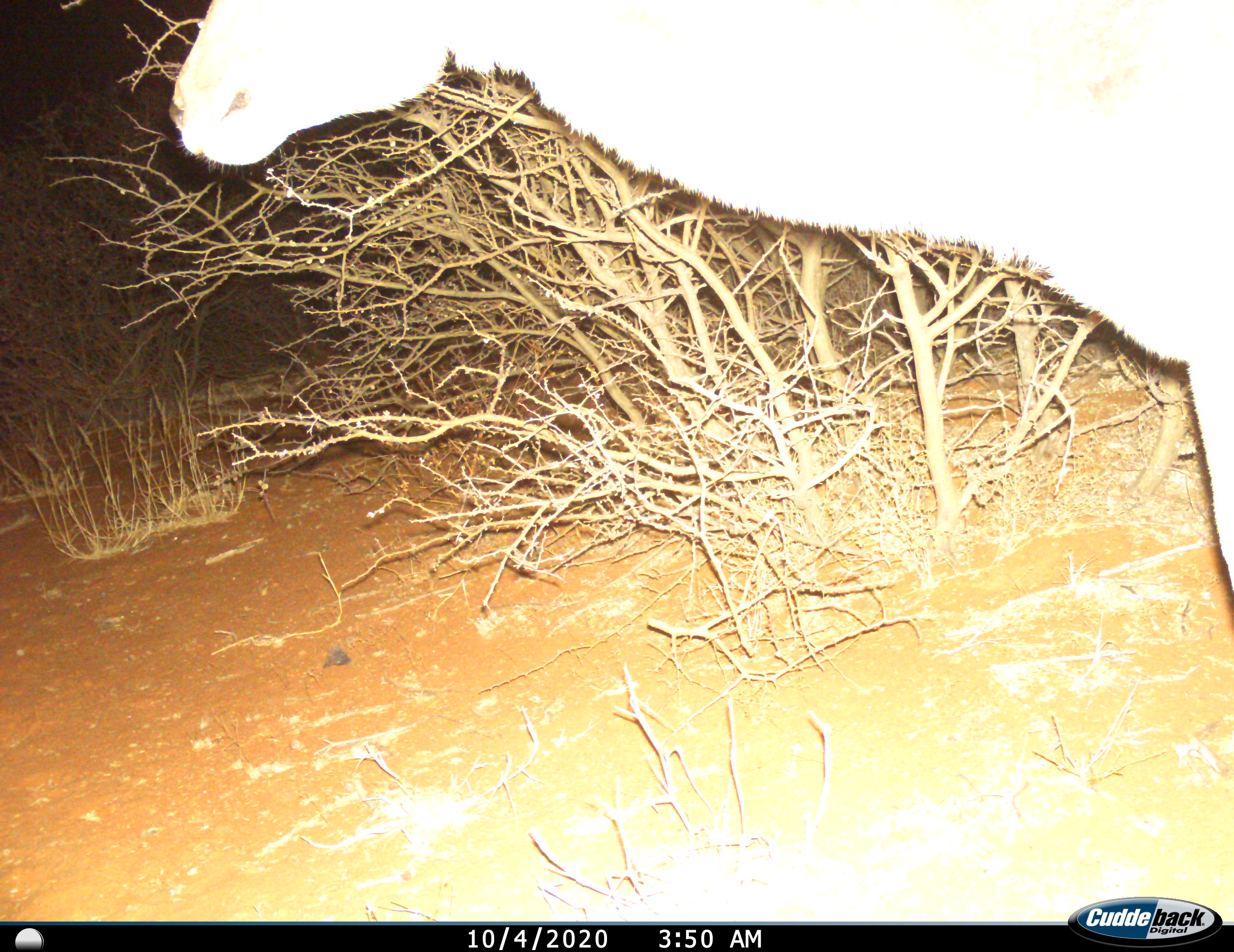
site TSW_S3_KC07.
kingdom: Animalia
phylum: Chordata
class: Mammalia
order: Artiodactyla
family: Bovidae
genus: Tragelaphus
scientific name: Tragelaphus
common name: kudu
Kudu (Tragelaphus), count 1. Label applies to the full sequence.